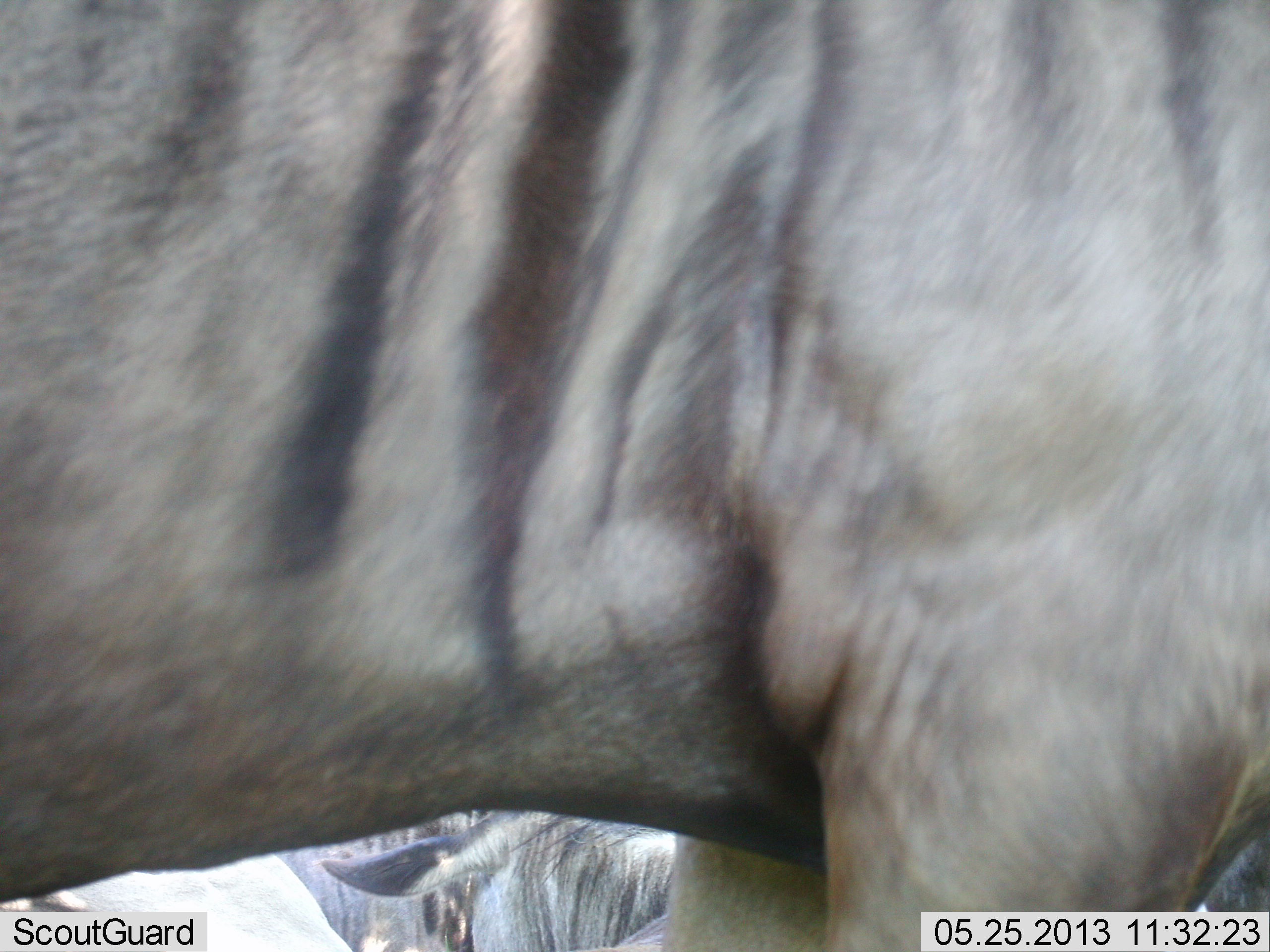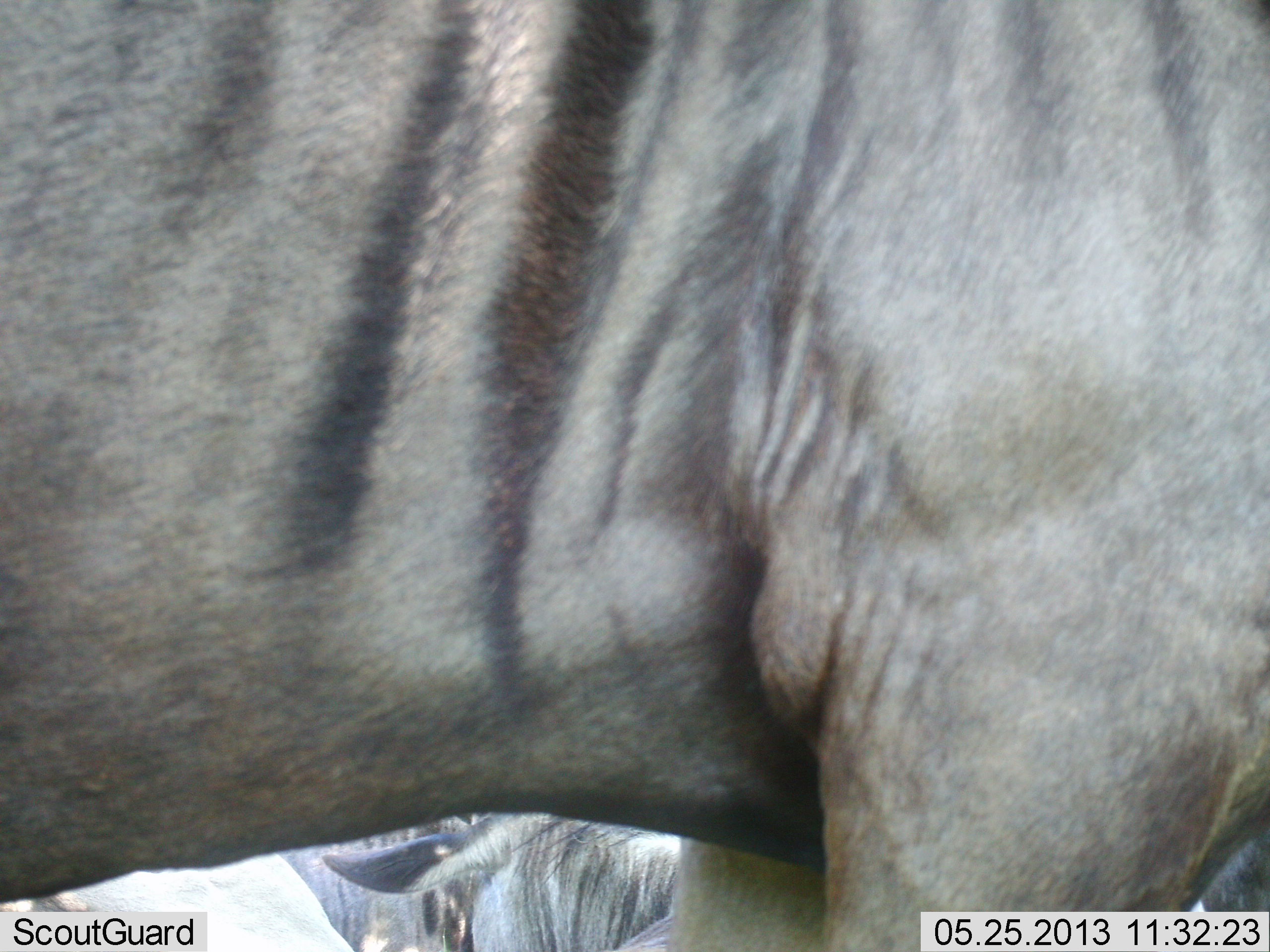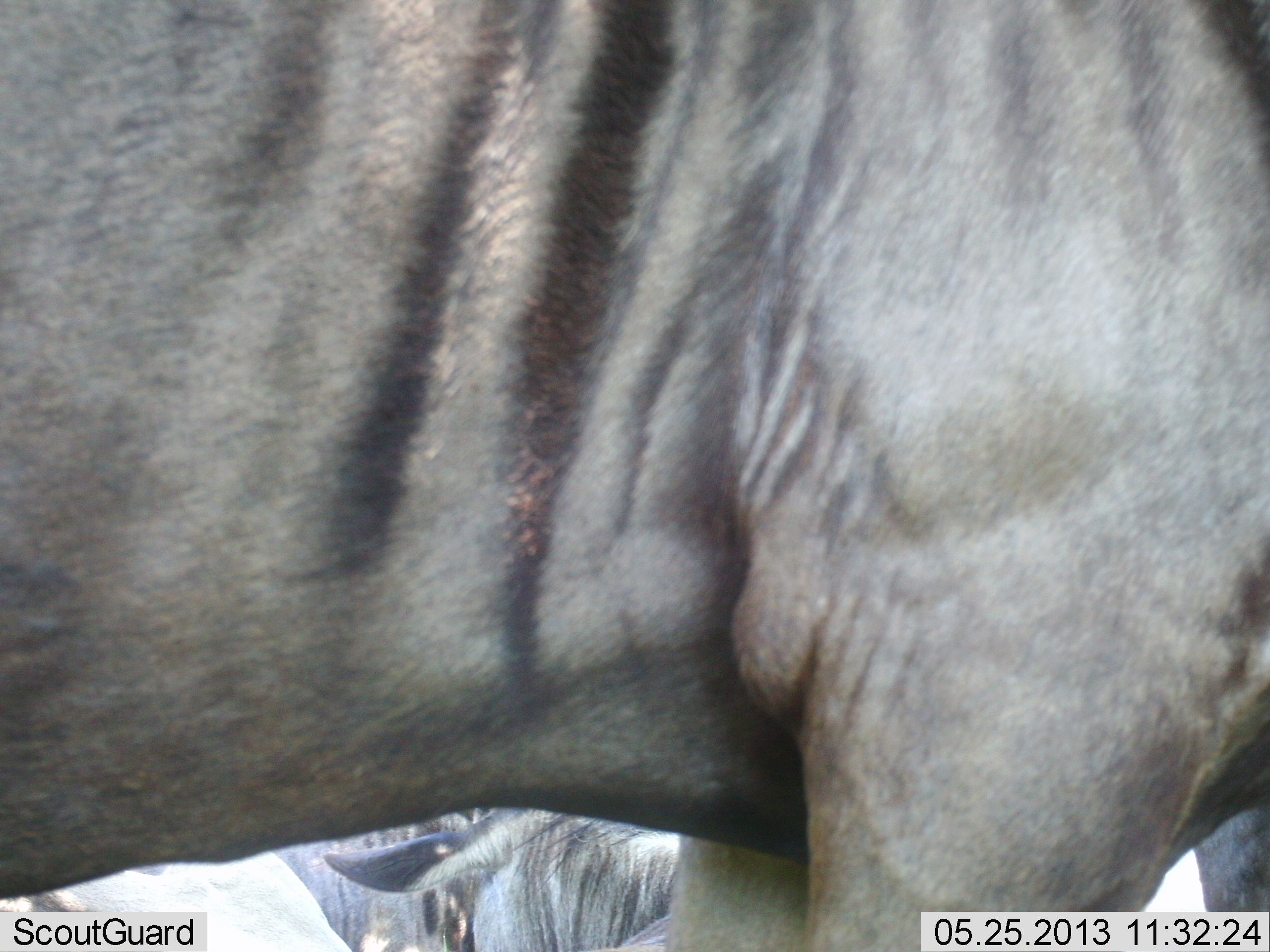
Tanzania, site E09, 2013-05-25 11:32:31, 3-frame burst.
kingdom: Animalia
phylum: Chordata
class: Mammalia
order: Artiodactyla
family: Bovidae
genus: Connochaetes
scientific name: Connochaetes taurinus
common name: blue wildebeest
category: wildebeest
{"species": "wildebeest (blue wildebeest) (Connochaetes taurinus)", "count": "2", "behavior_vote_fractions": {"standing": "90%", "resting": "30%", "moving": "0%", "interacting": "0%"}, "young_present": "0%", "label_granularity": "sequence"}